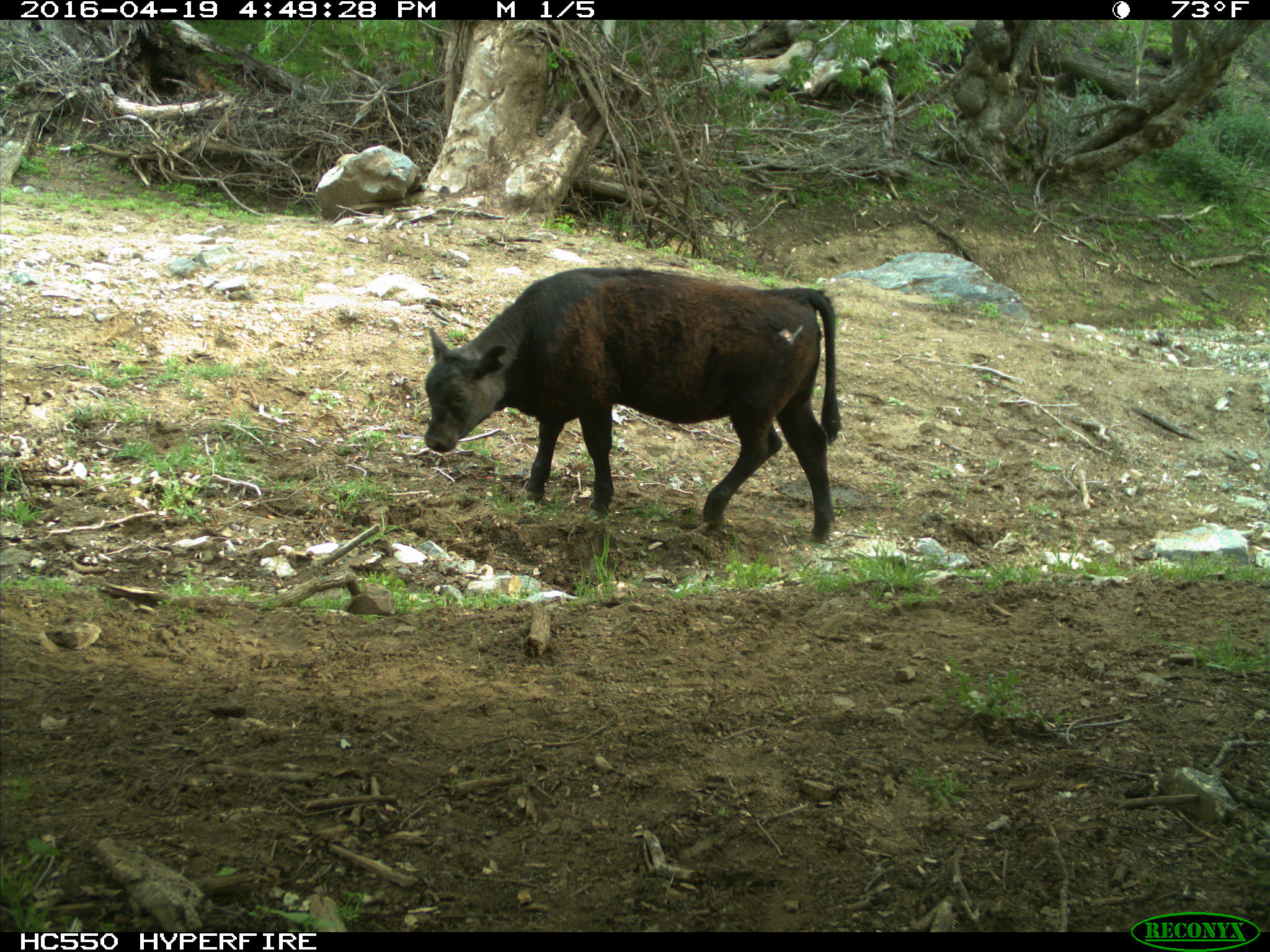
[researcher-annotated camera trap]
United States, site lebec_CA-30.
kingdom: Animalia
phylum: Chordata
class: Mammalia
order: Artiodactyla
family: Bovidae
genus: Bos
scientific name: Bos taurus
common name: domestic cow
Bos taurus (domestic cow).